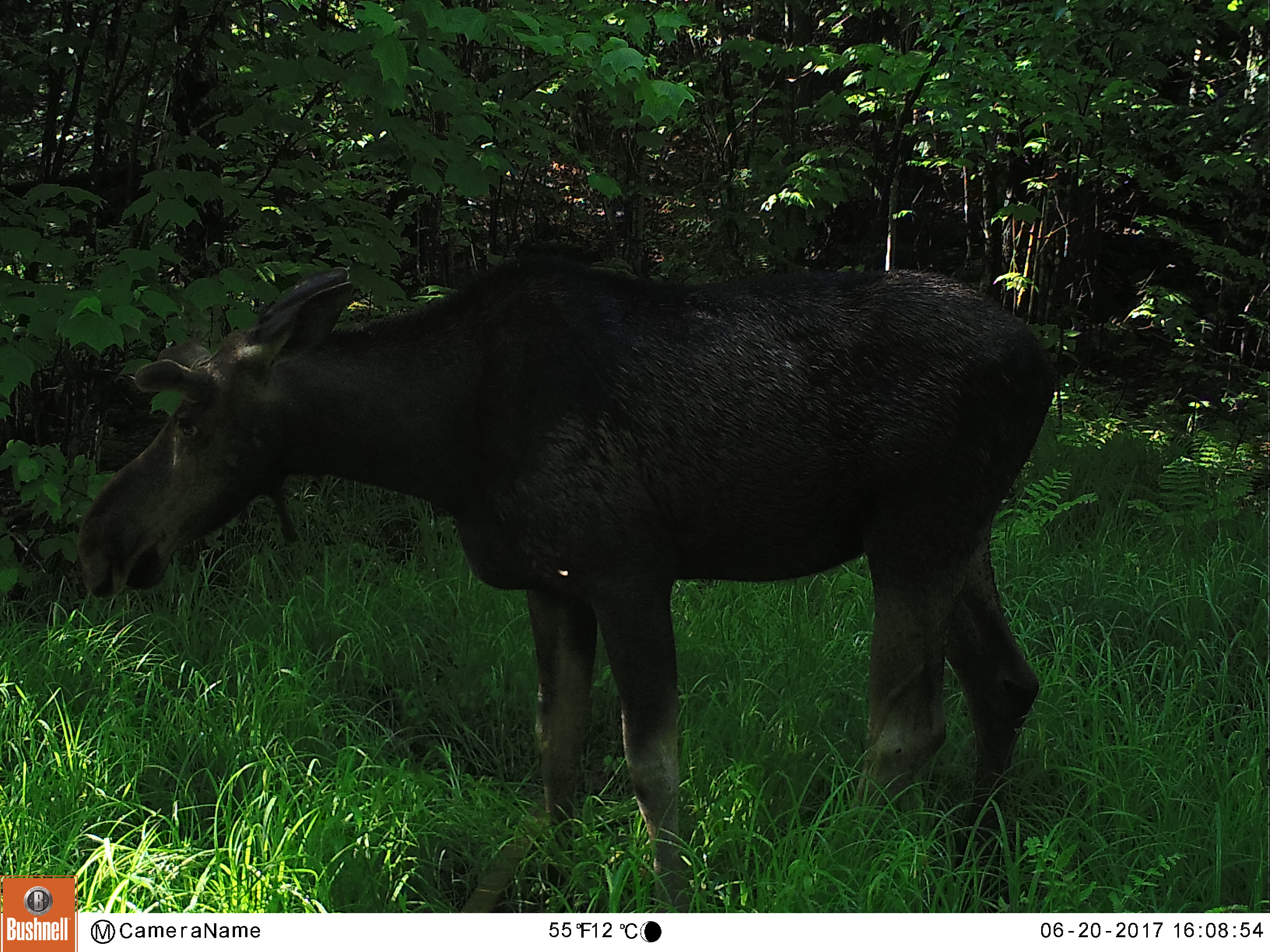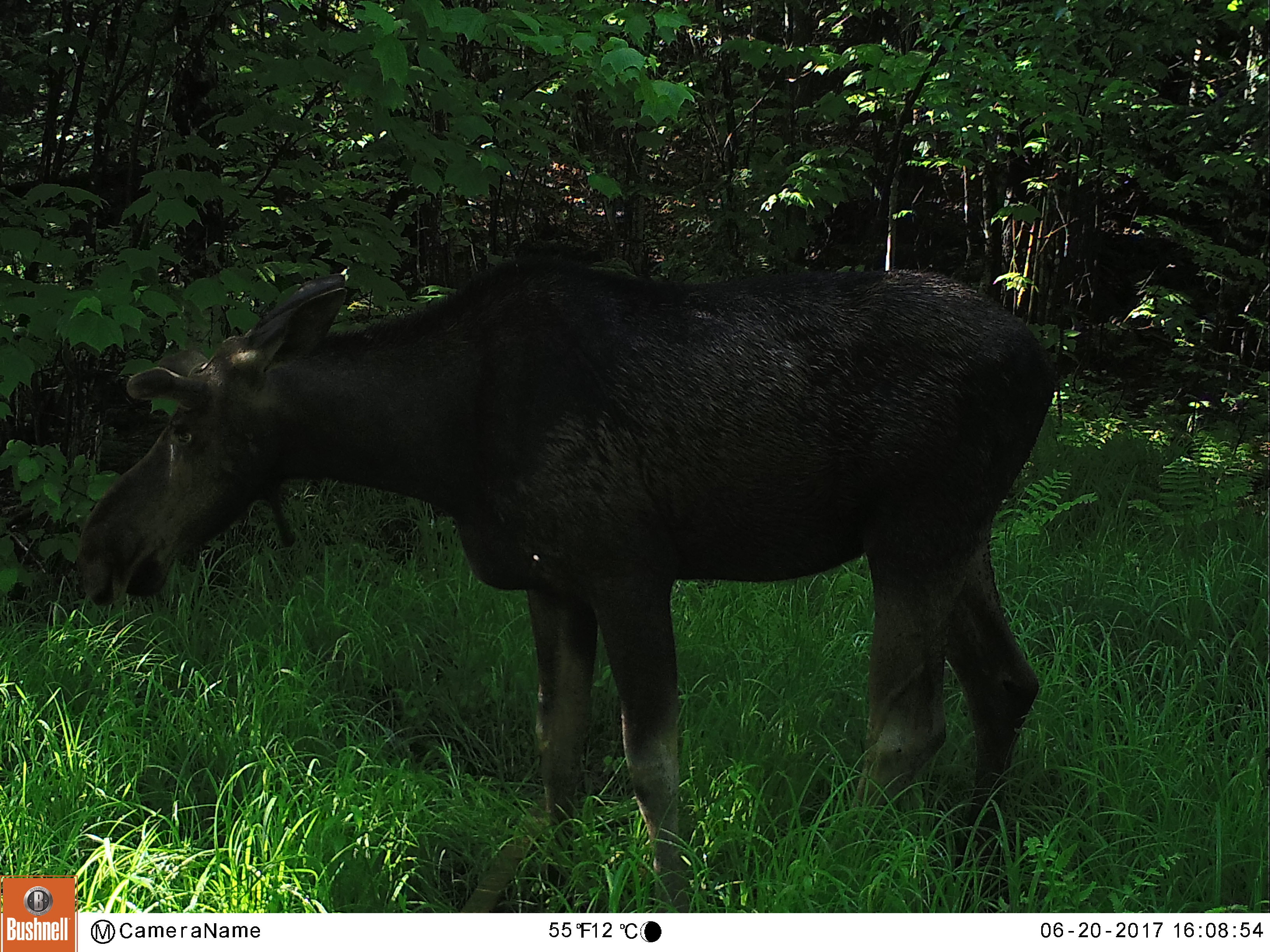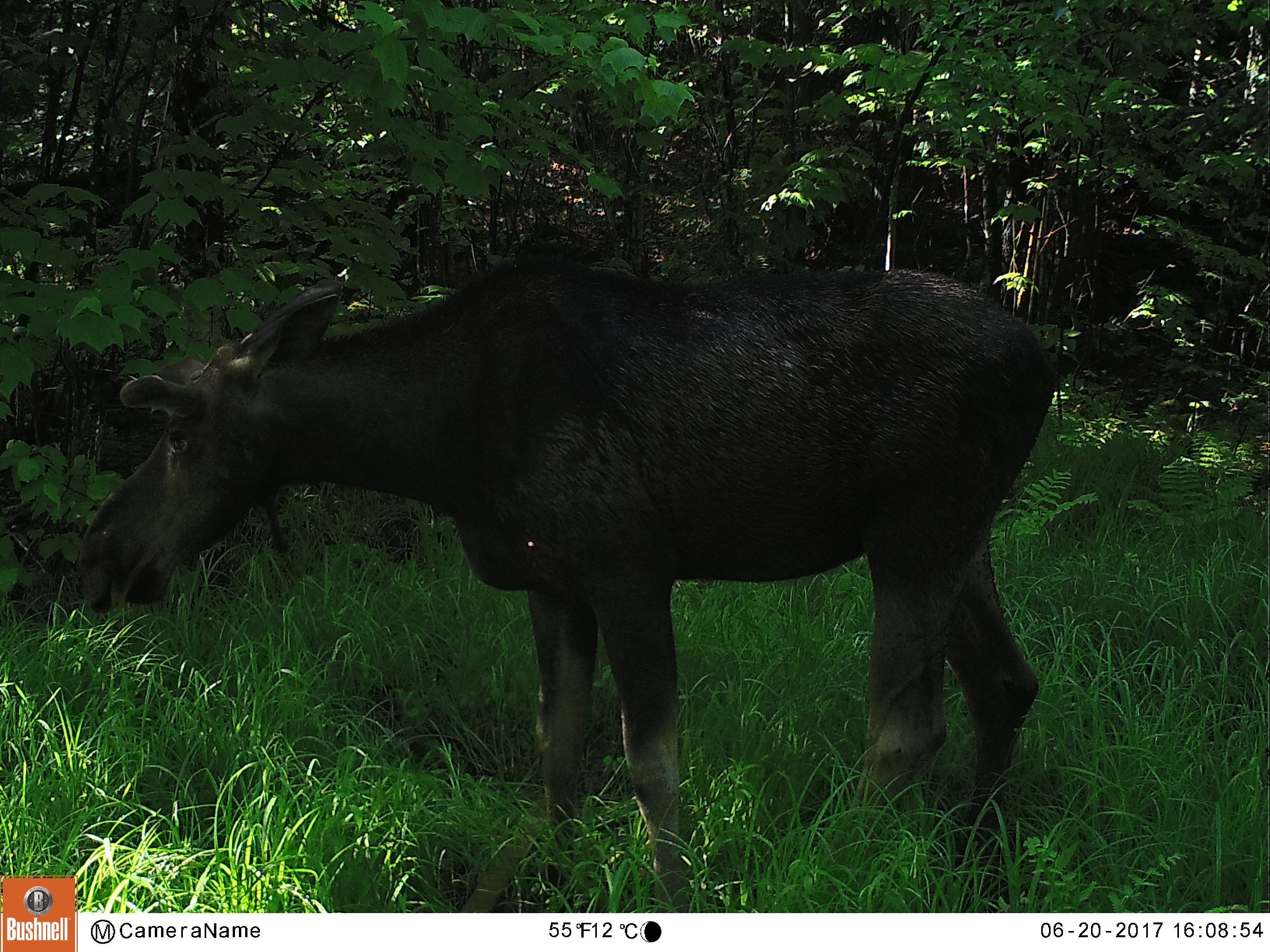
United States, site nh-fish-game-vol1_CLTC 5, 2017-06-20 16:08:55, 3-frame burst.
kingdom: Animalia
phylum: Chordata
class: Mammalia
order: Artiodactyla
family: Cervidae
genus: Alces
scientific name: Alces alces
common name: moose